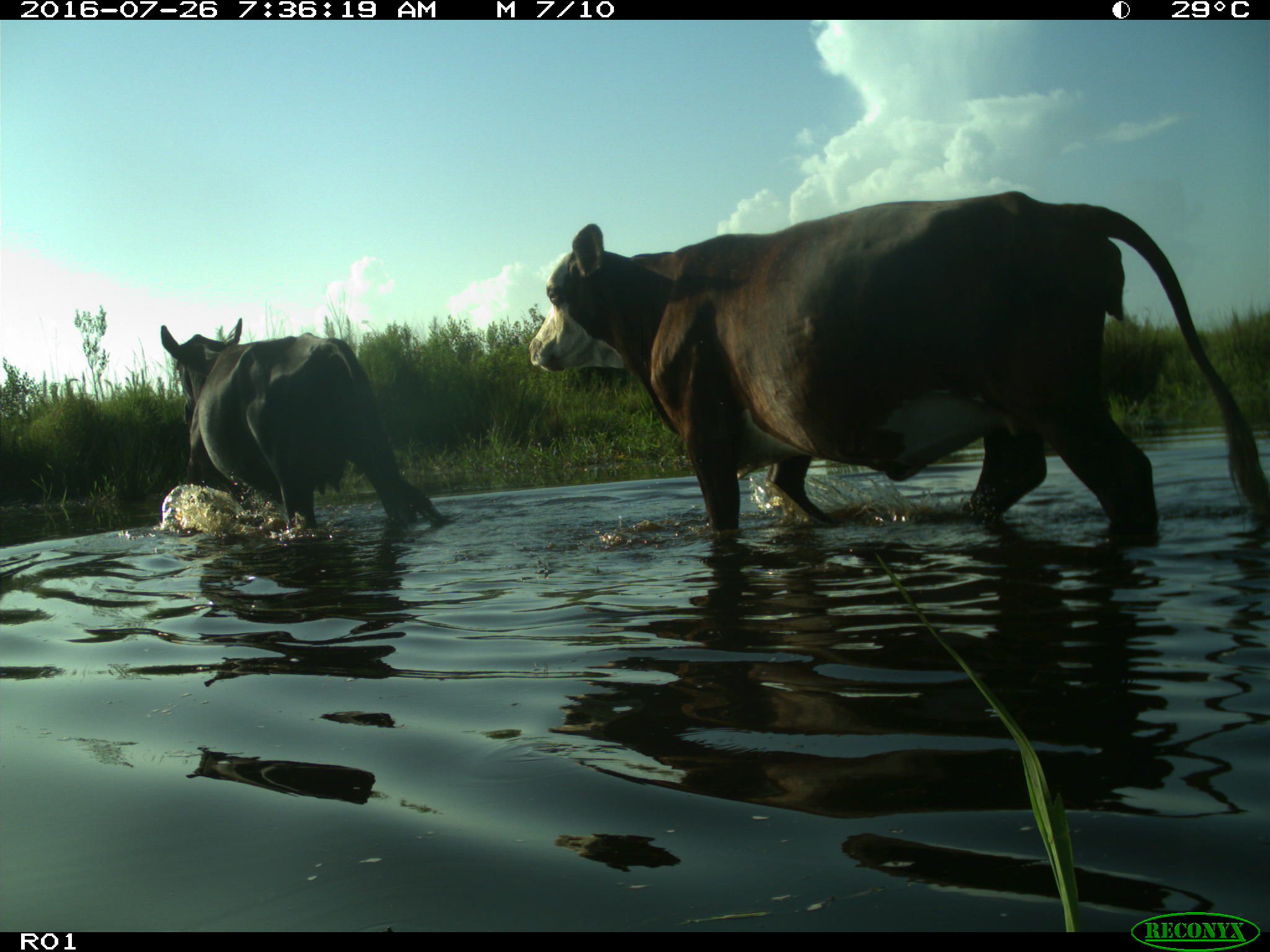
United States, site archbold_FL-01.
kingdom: Animalia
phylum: Chordata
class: Mammalia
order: Artiodactyla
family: Bovidae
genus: Bos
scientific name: Bos taurus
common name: domestic cow